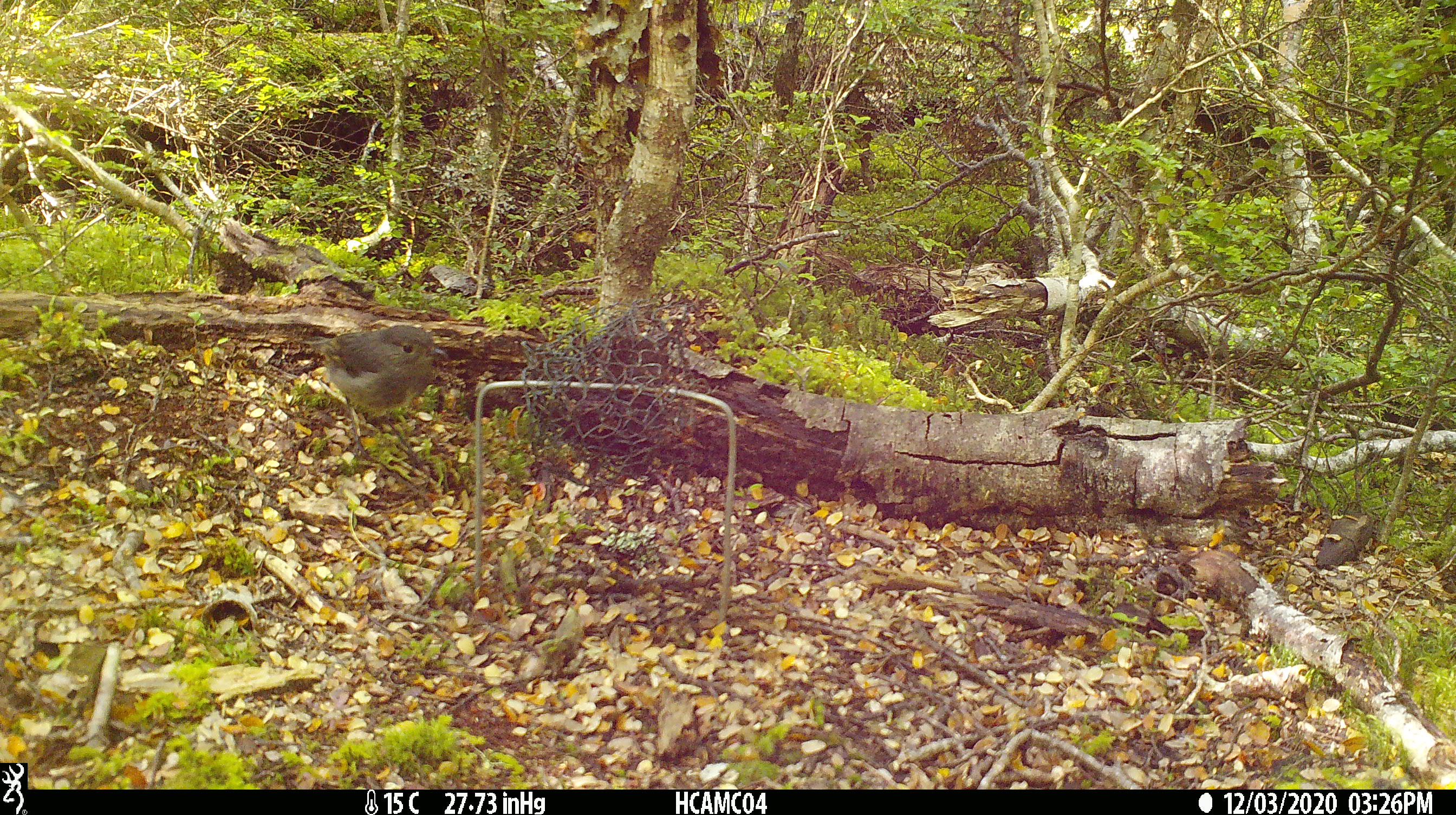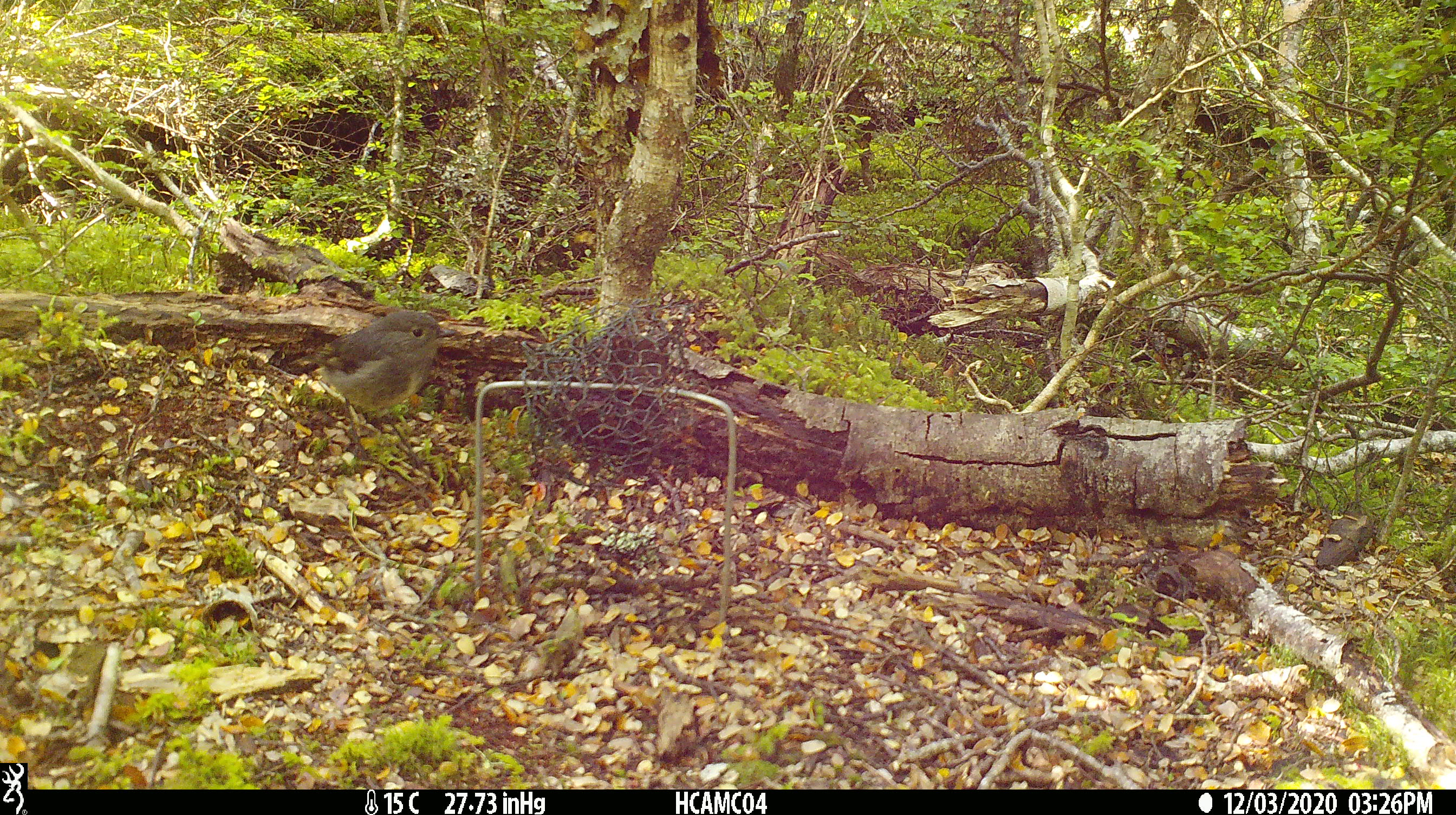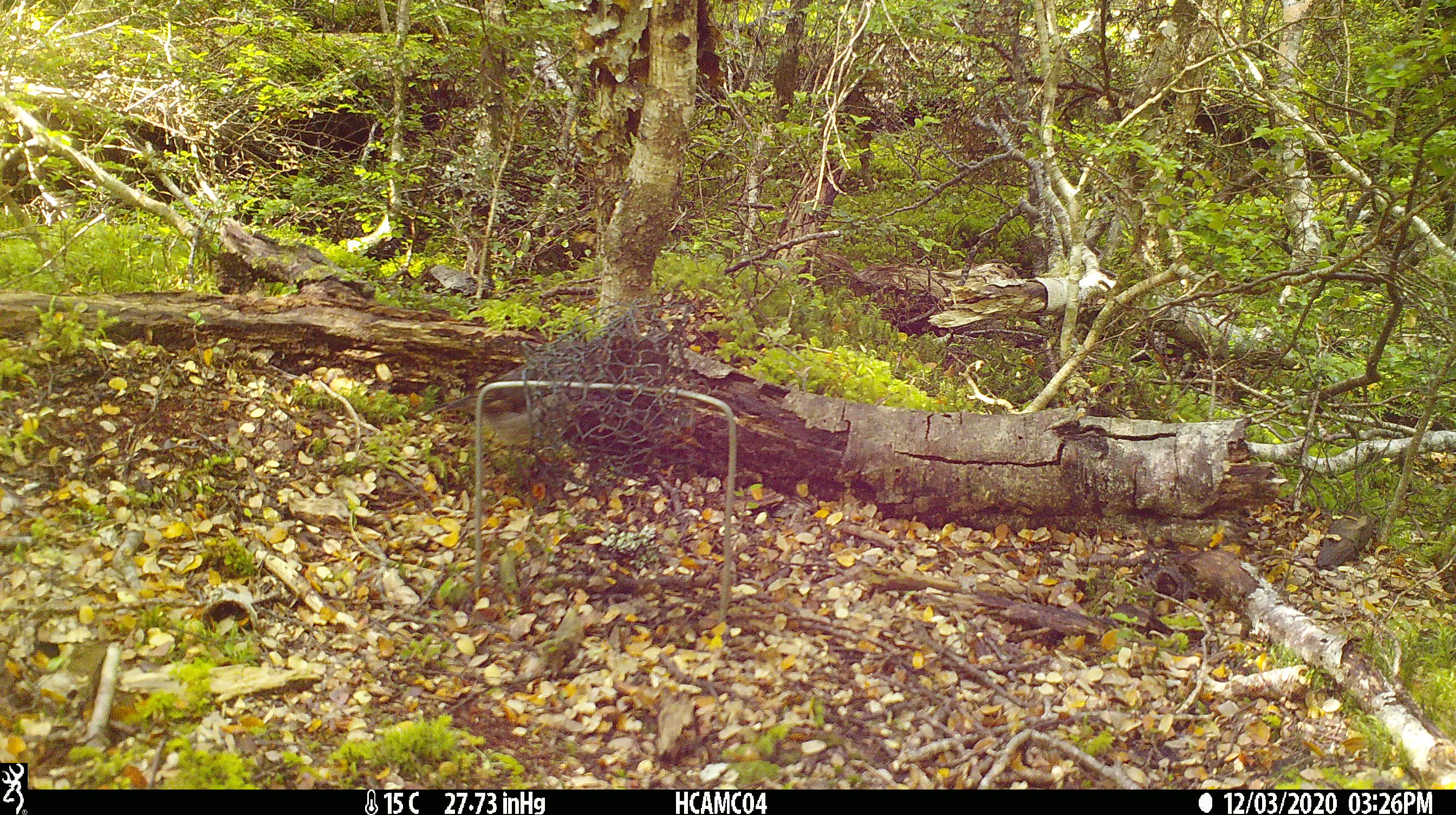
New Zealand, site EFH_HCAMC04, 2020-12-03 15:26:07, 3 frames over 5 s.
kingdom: Animalia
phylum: Chordata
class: Aves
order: Passeriformes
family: Petroicidae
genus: Petroica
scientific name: Petroica australis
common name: new zealand robin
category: robin